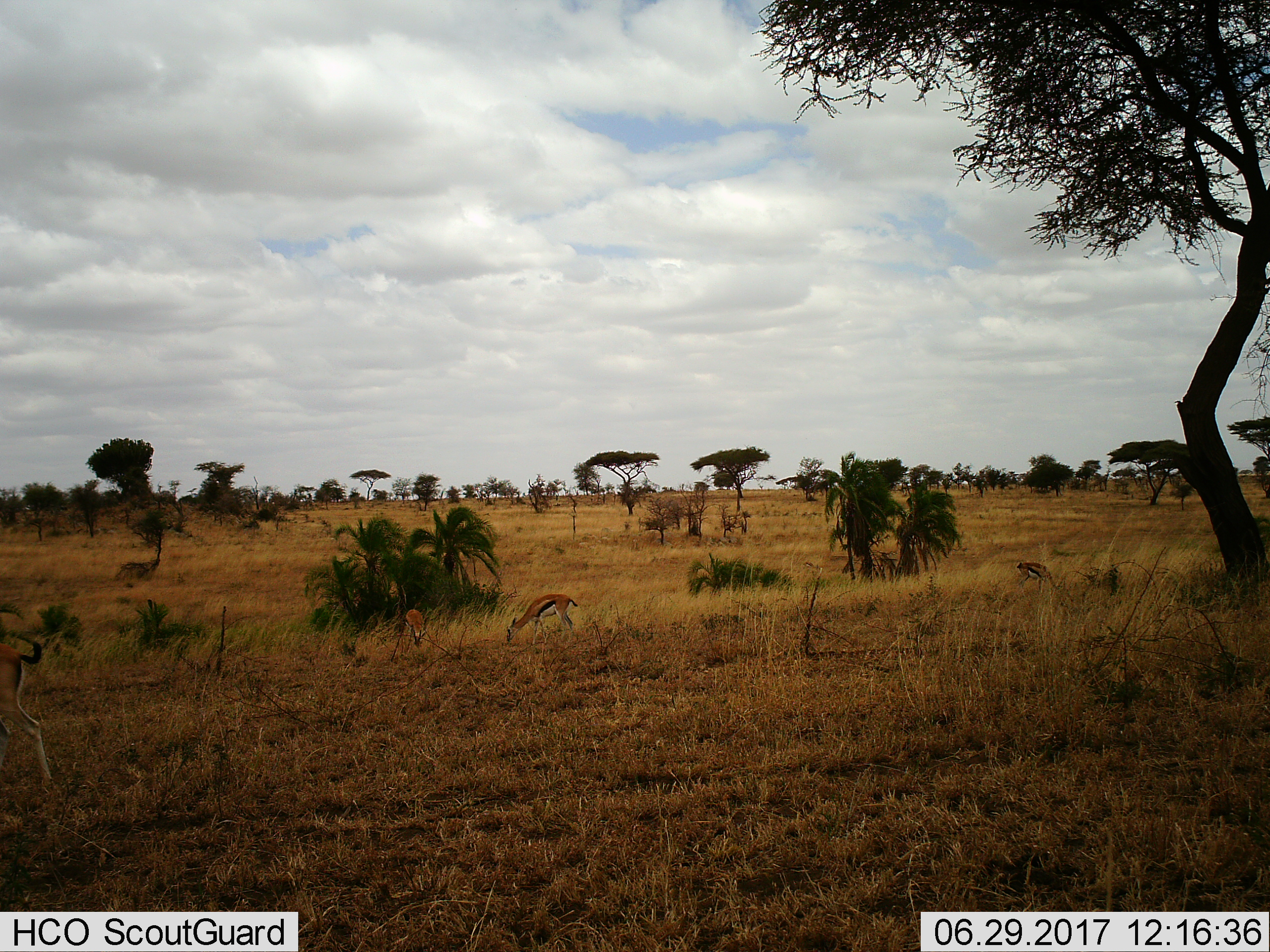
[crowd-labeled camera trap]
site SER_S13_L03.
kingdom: Animalia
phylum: Chordata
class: Mammalia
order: Artiodactyla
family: Bovidae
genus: Eudorcas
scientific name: Eudorcas thomsonii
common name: thomson's gazelle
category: gazellethomsons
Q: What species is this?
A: Gazellethomsons (thomson's gazelle) (Eudorcas thomsonii).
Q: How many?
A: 4.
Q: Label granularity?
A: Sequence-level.